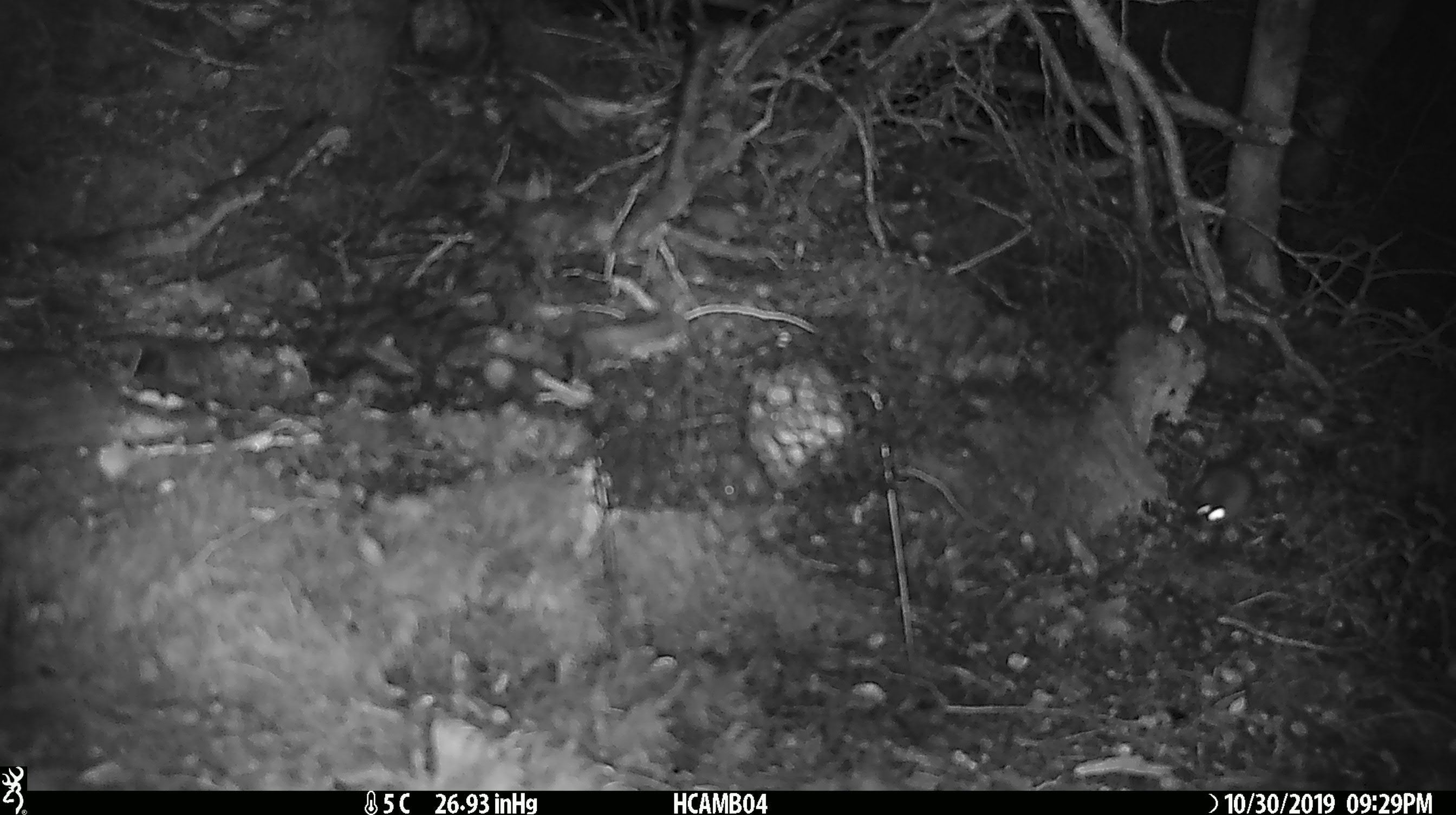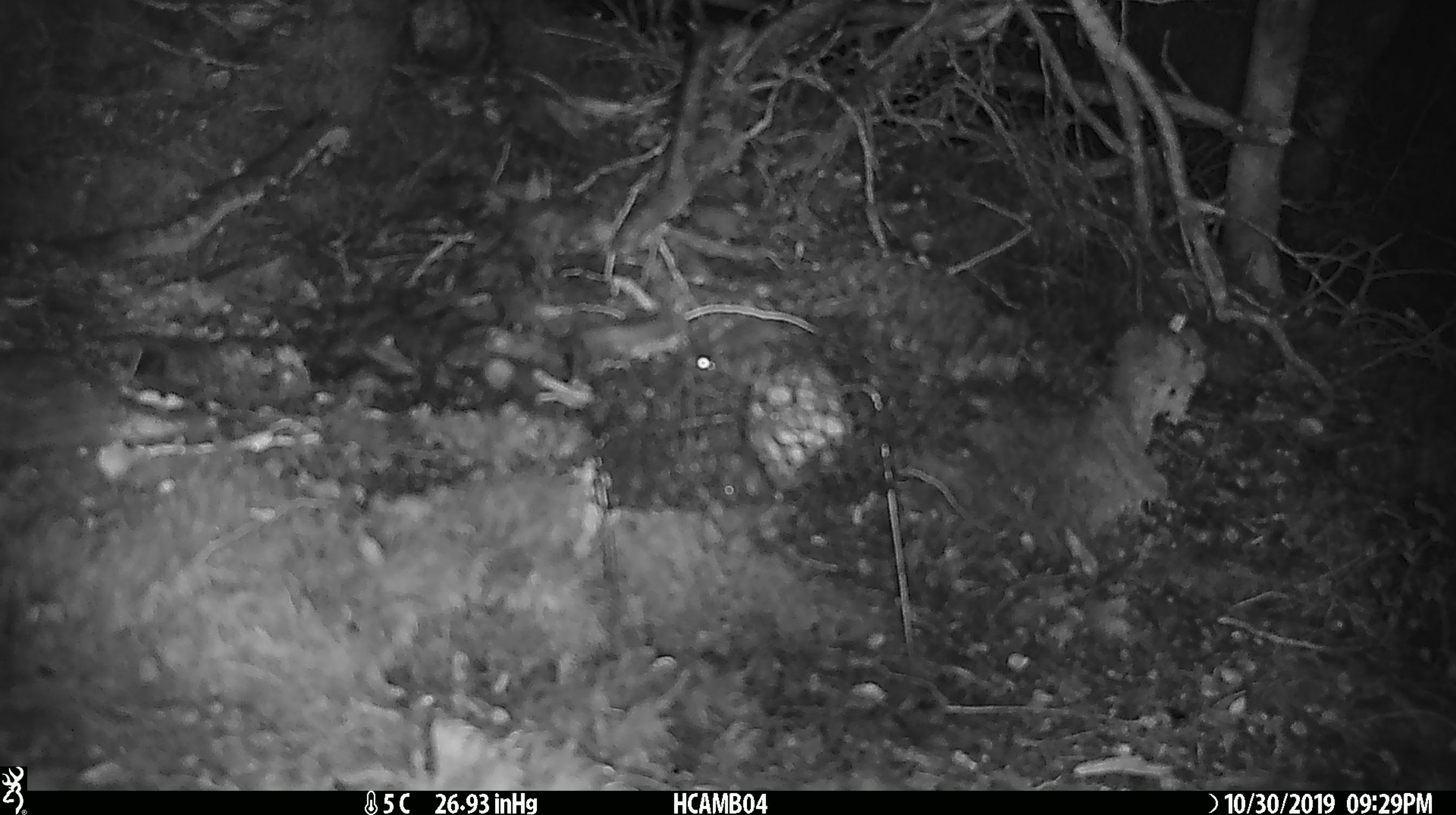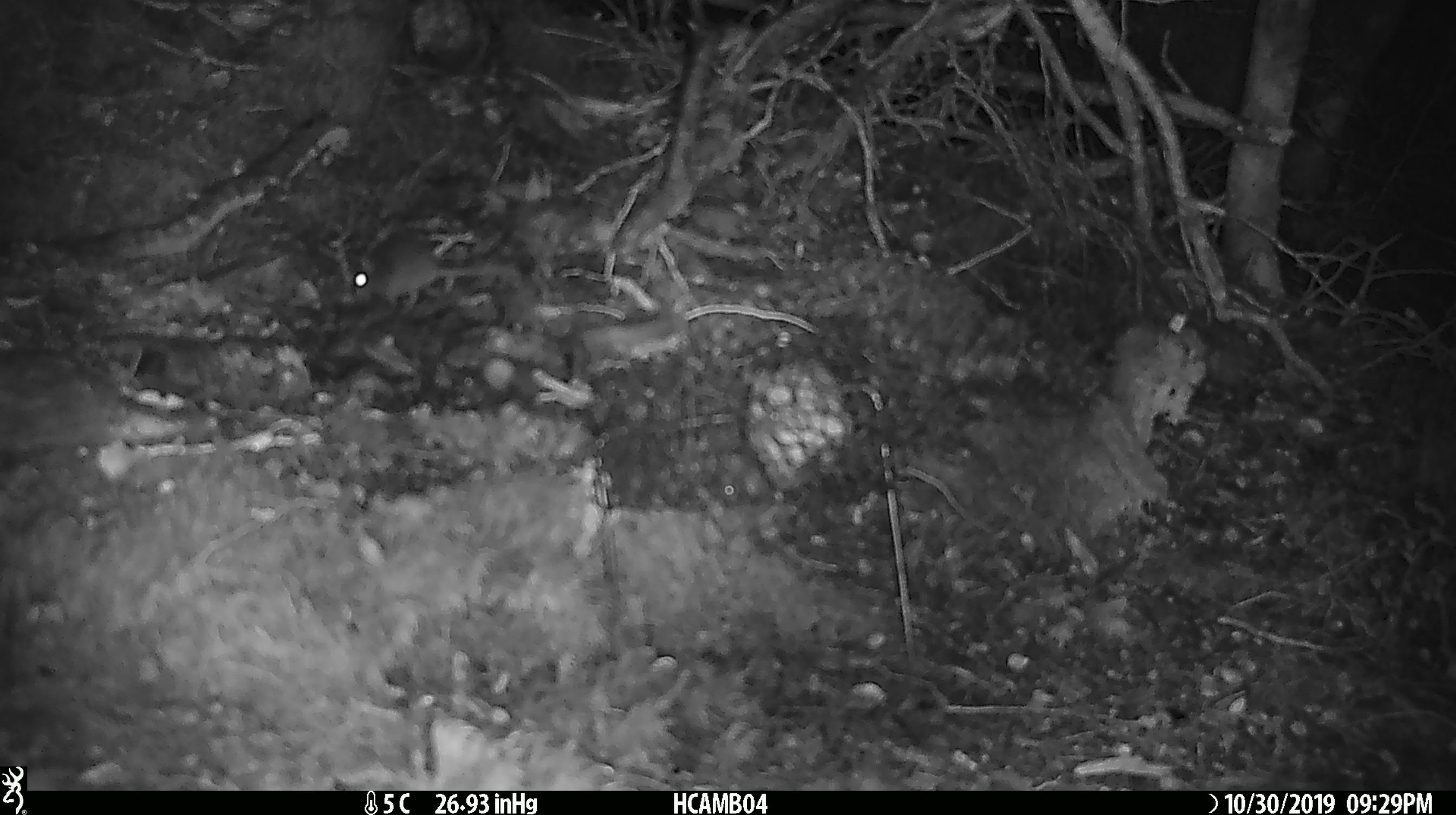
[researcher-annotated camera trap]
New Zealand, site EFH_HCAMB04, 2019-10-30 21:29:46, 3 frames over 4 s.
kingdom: Animalia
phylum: Chordata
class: Mammalia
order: Rodentia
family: Muridae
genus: Mus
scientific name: Mus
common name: mouse